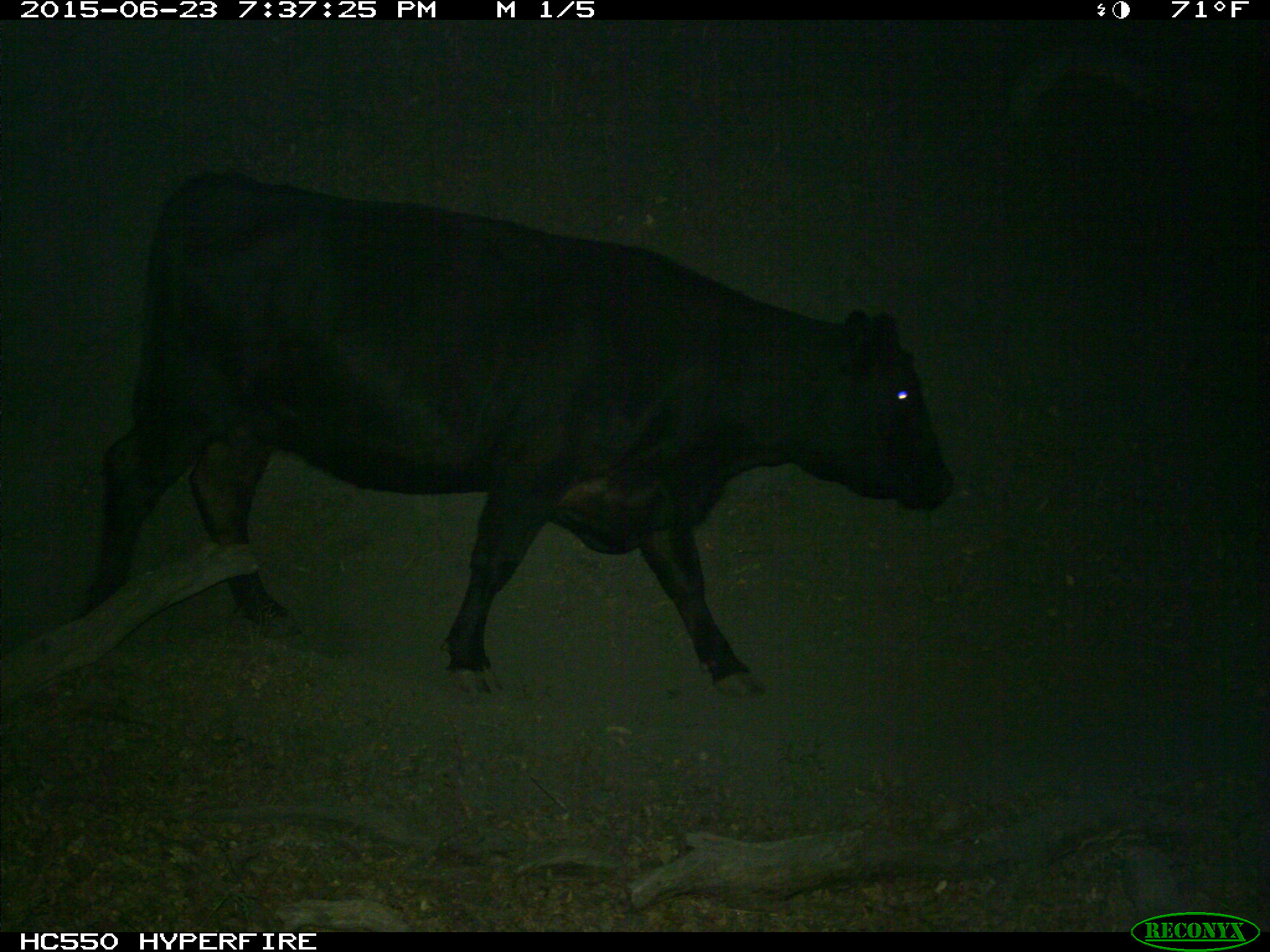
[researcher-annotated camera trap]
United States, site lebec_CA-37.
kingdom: Animalia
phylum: Chordata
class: Mammalia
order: Artiodactyla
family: Bovidae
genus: Bos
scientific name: Bos taurus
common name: domestic cow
Bos taurus (domestic cow).